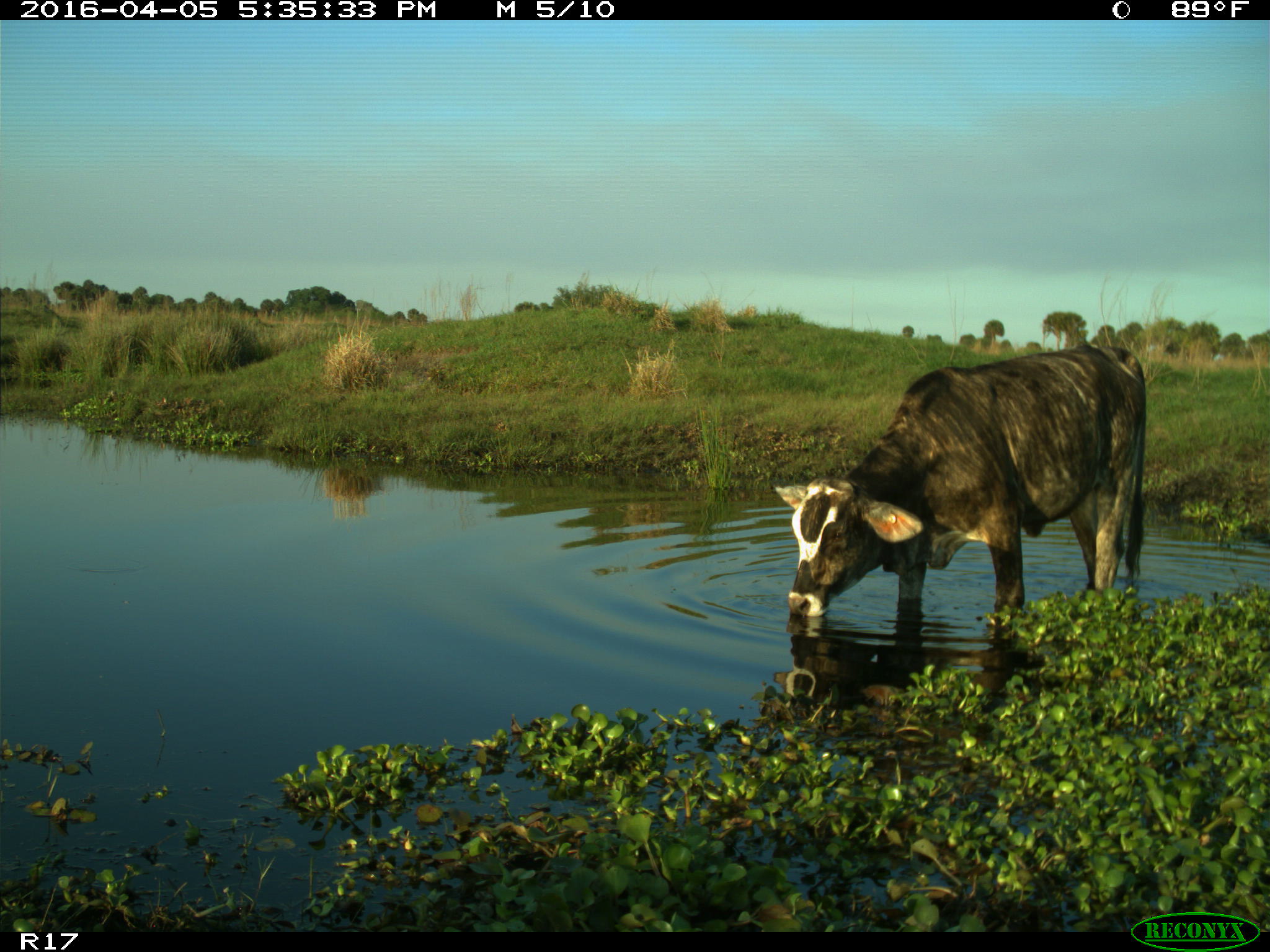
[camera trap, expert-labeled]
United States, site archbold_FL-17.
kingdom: Animalia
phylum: Chordata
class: Mammalia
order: Artiodactyla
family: Bovidae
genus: Bos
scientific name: Bos taurus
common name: domestic cow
Bos taurus (domestic cow).